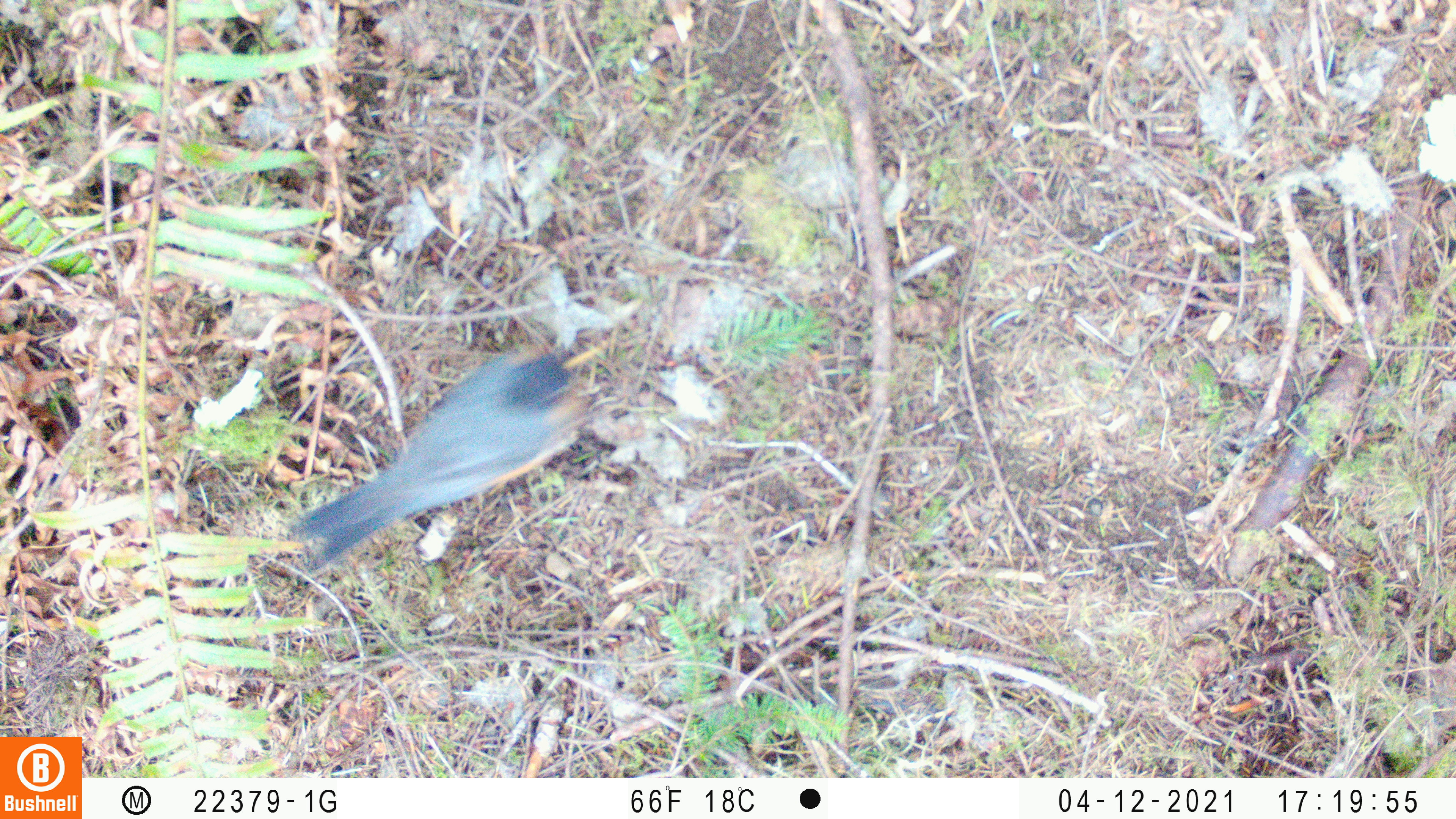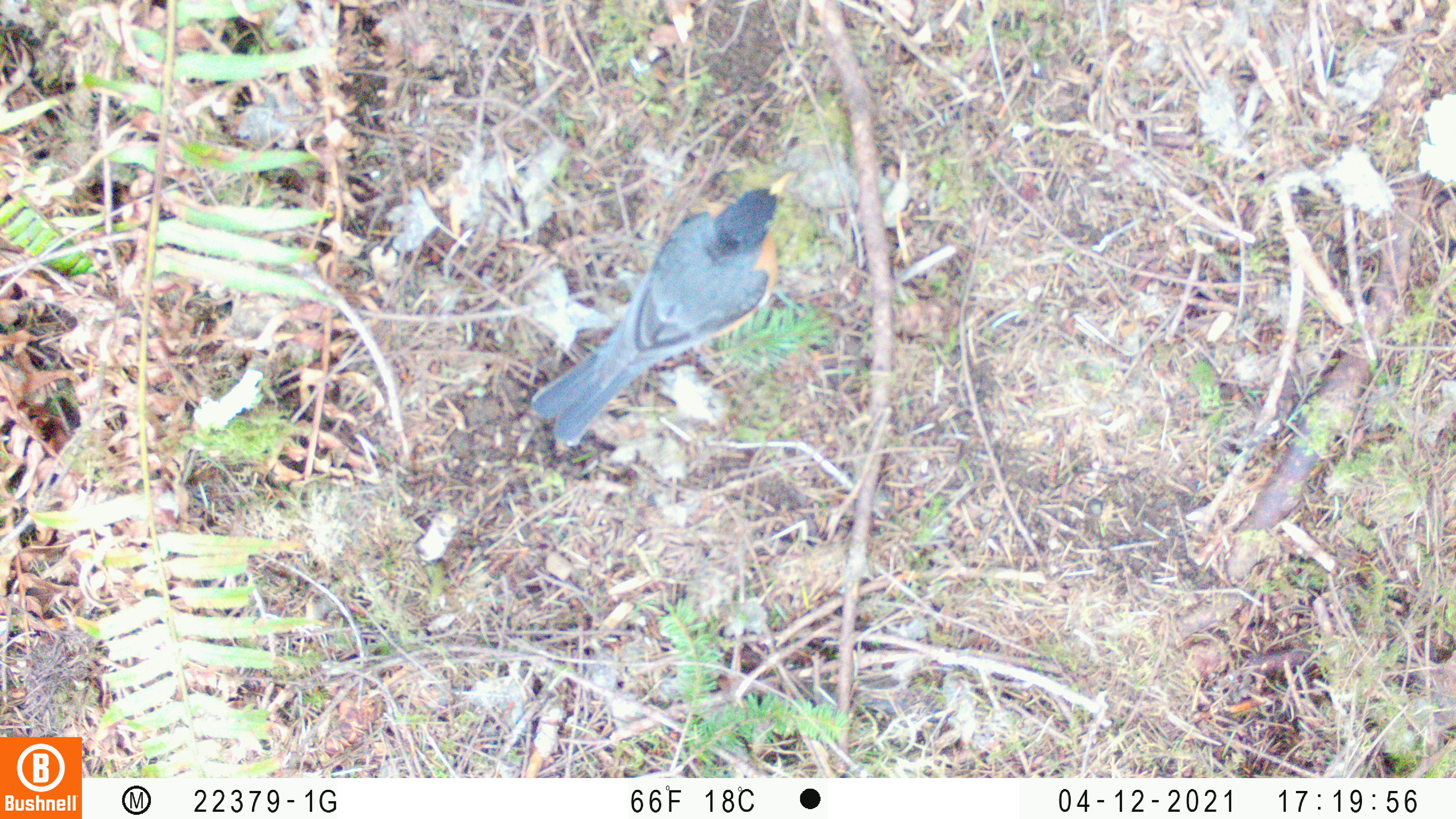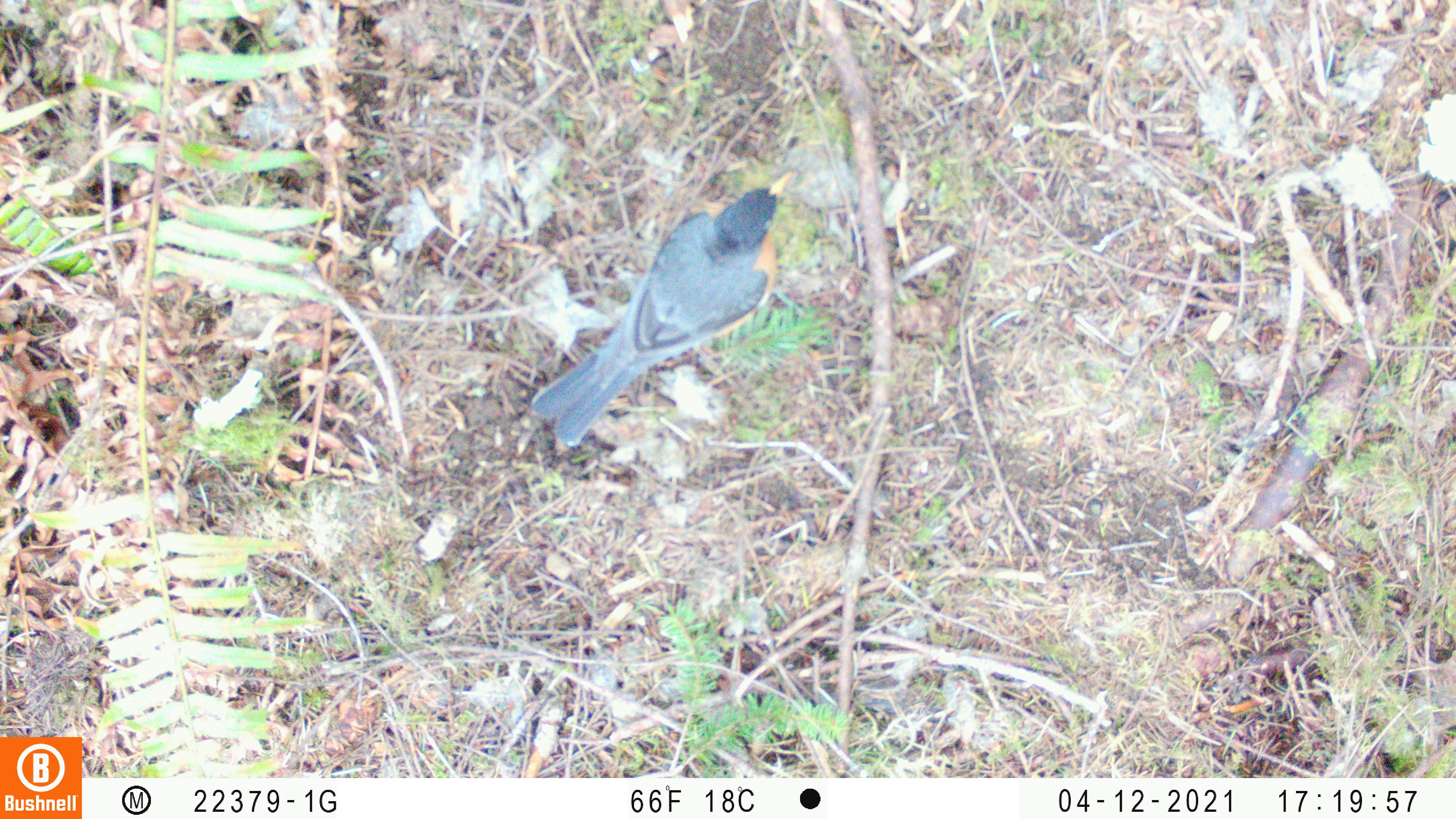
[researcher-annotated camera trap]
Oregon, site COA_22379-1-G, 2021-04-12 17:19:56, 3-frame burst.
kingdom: Animalia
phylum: Chordata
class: Aves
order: Passeriformes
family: Turdidae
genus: Turdus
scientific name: Turdus migratorius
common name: american robin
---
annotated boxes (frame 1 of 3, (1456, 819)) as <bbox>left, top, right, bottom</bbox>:
american robin: <bbox>279, 316, 643, 586</bbox>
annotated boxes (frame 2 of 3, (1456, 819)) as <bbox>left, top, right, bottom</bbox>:
american robin: <bbox>505, 152, 820, 483</bbox>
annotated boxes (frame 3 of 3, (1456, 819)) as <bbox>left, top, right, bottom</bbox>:
american robin: <bbox>507, 148, 832, 488</bbox>